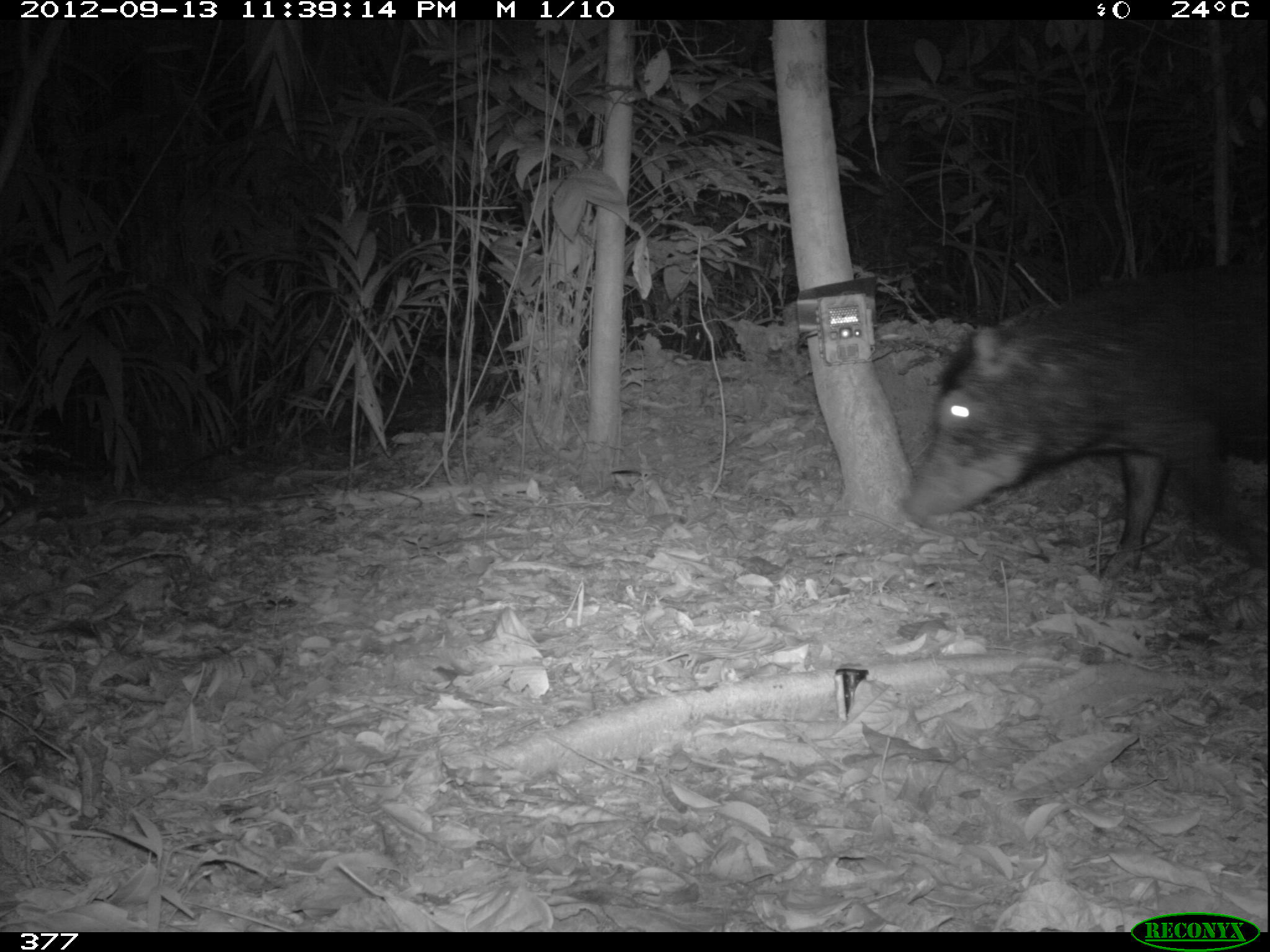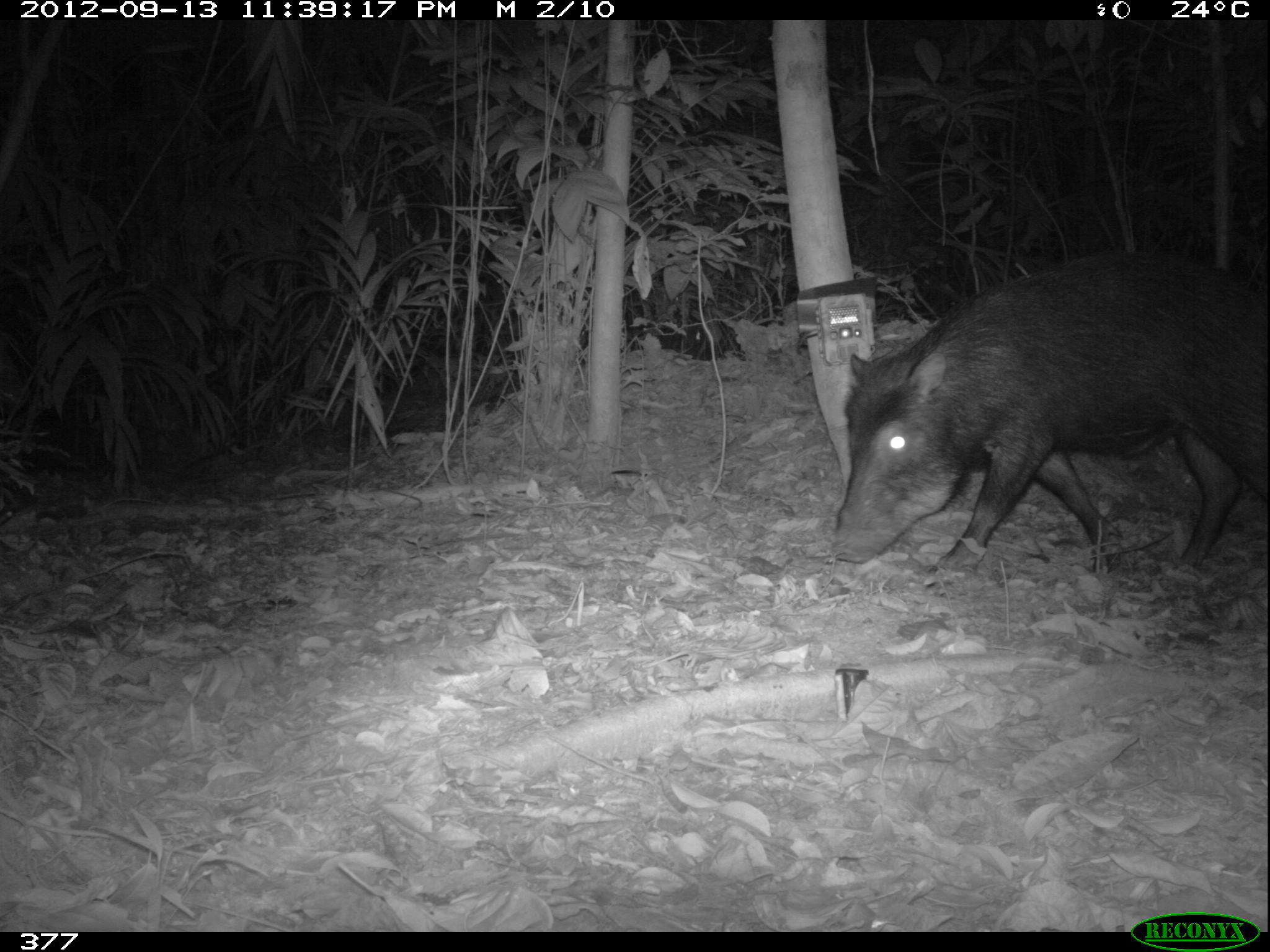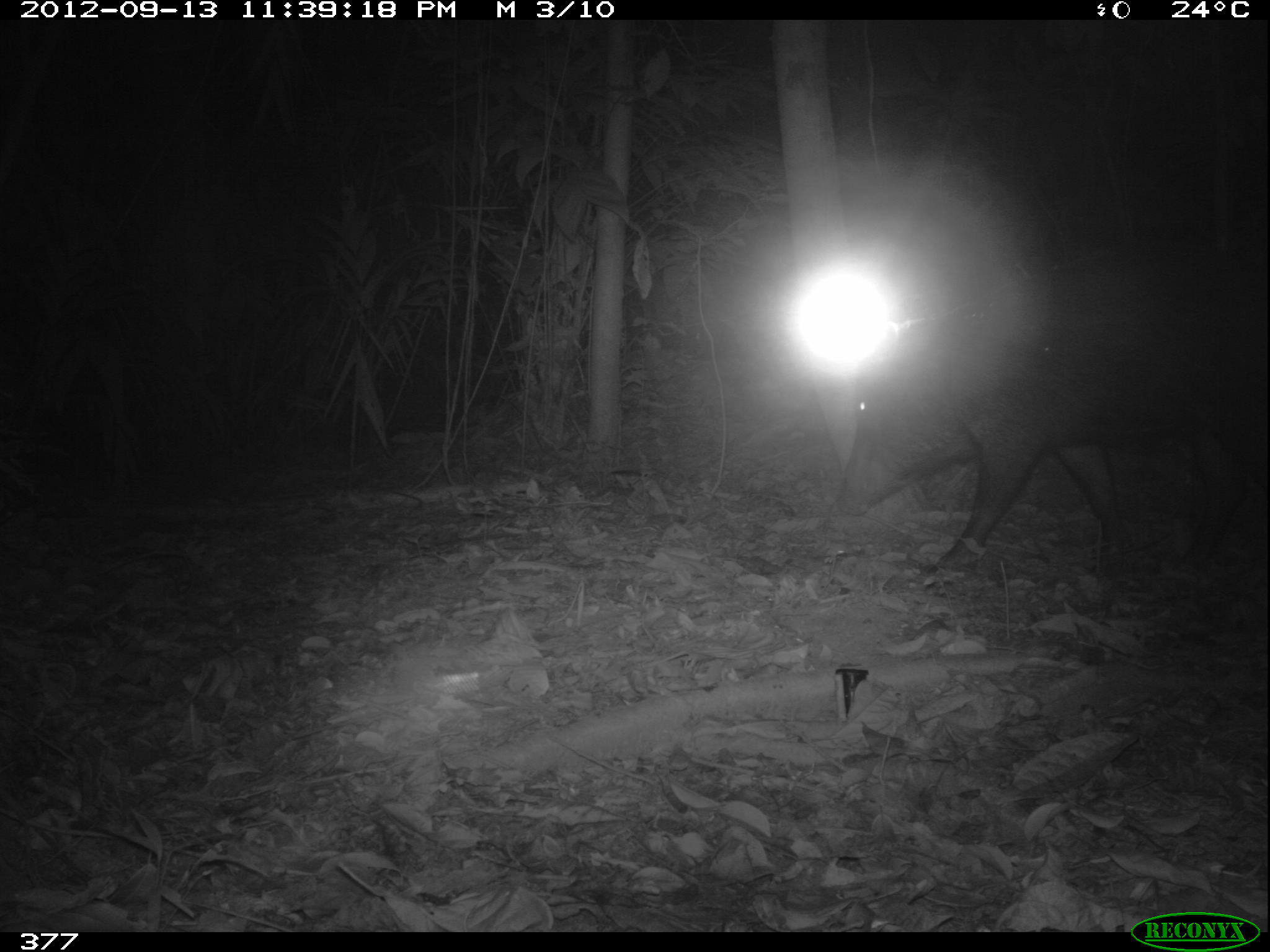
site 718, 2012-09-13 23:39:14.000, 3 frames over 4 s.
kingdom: Animalia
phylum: Chordata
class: Mammalia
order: Artiodactyla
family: Tayassuidae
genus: Tayassu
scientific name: Tayassu pecari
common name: white-lipped peccary